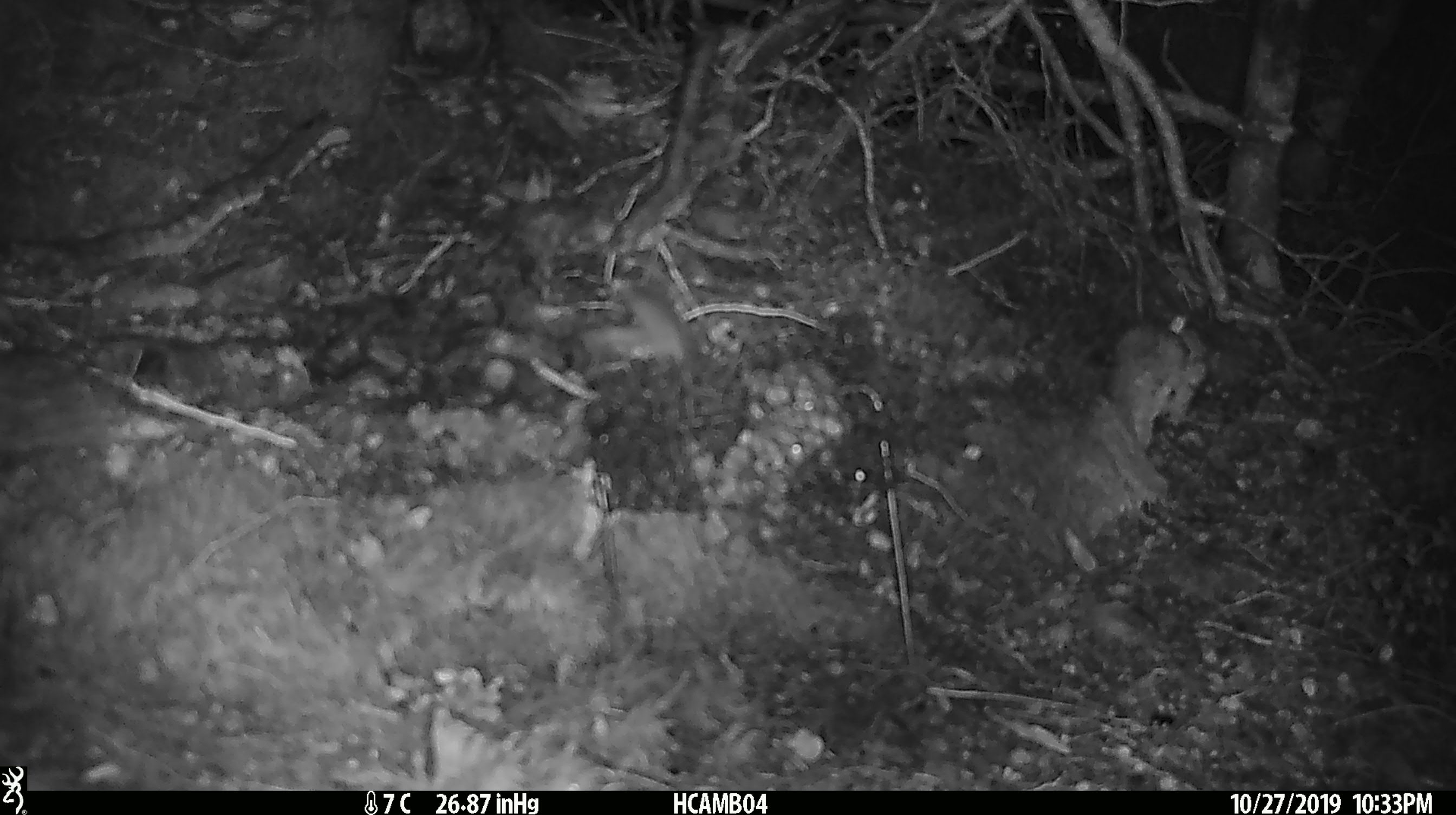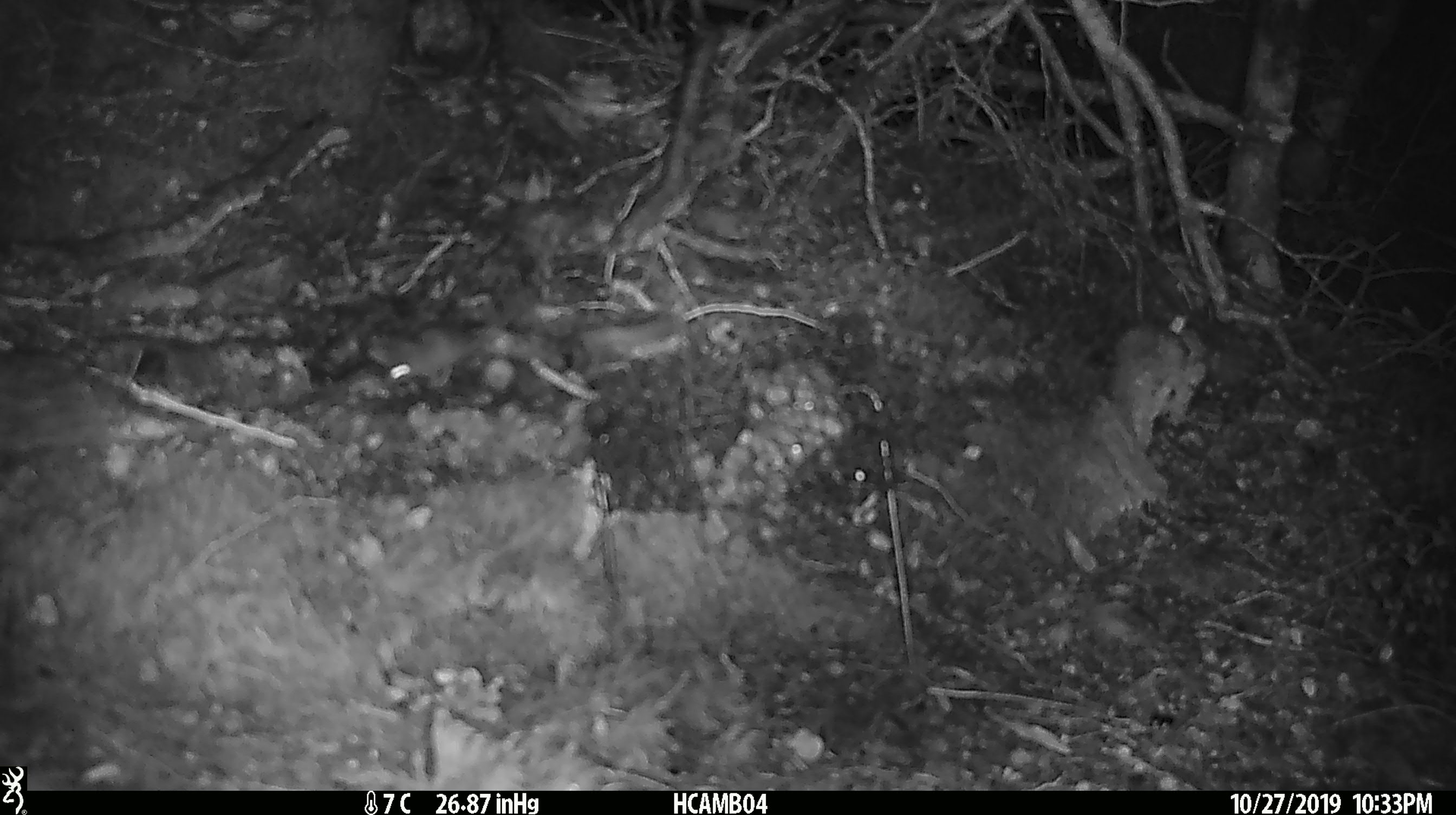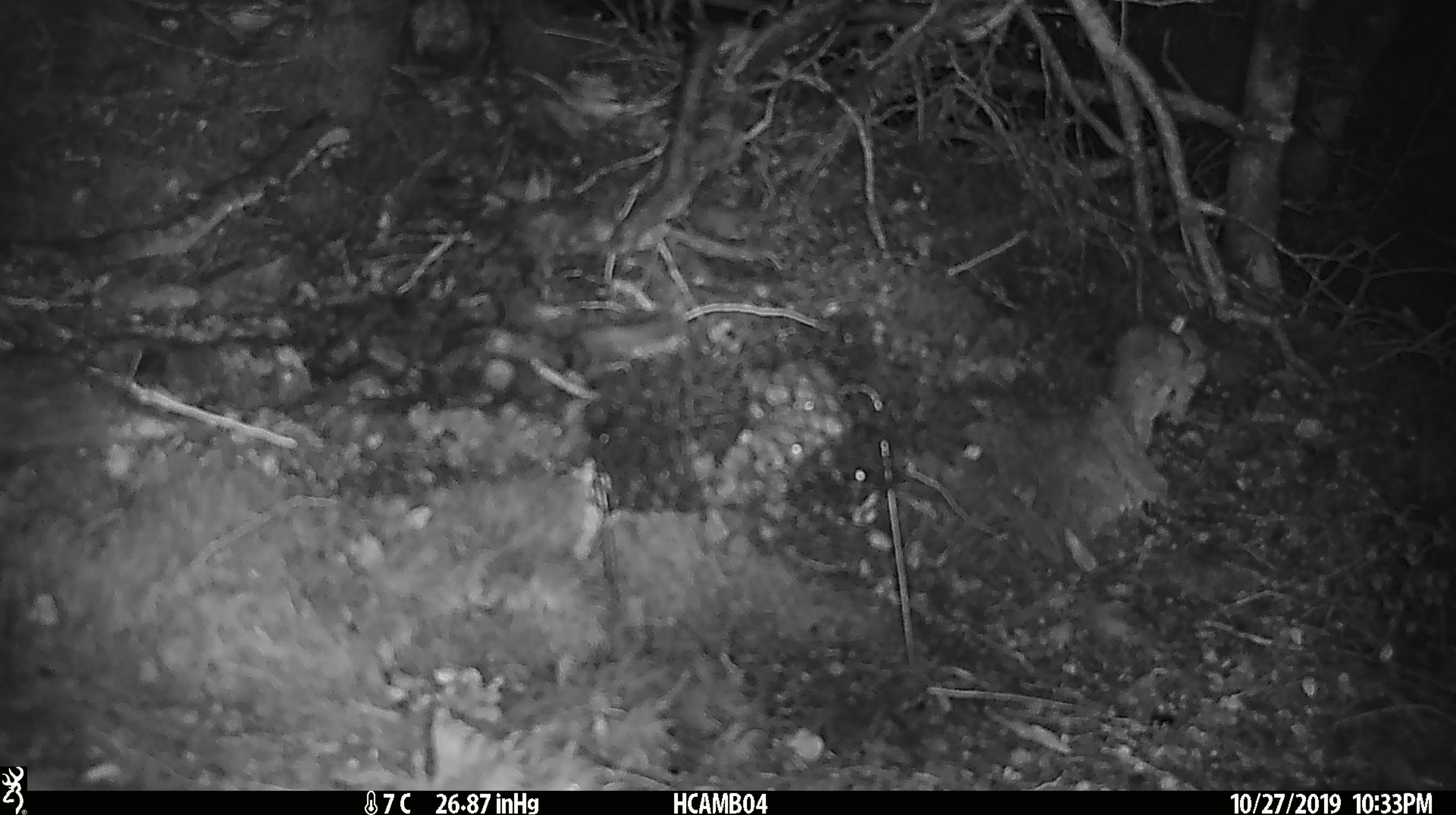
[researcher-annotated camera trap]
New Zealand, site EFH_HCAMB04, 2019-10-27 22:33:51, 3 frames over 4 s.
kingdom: Animalia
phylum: Chordata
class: Mammalia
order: Rodentia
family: Muridae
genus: Mus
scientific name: Mus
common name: mouse